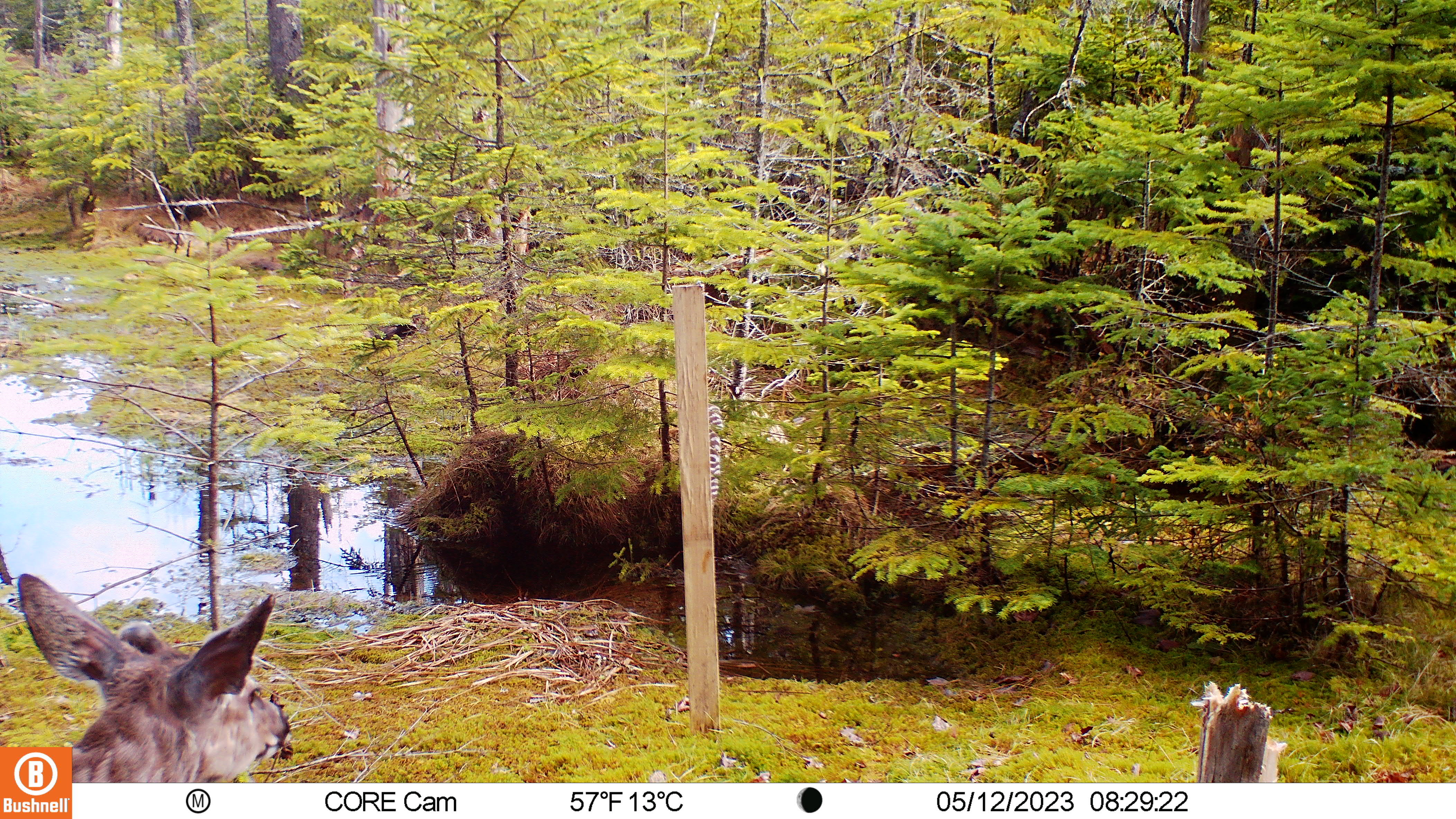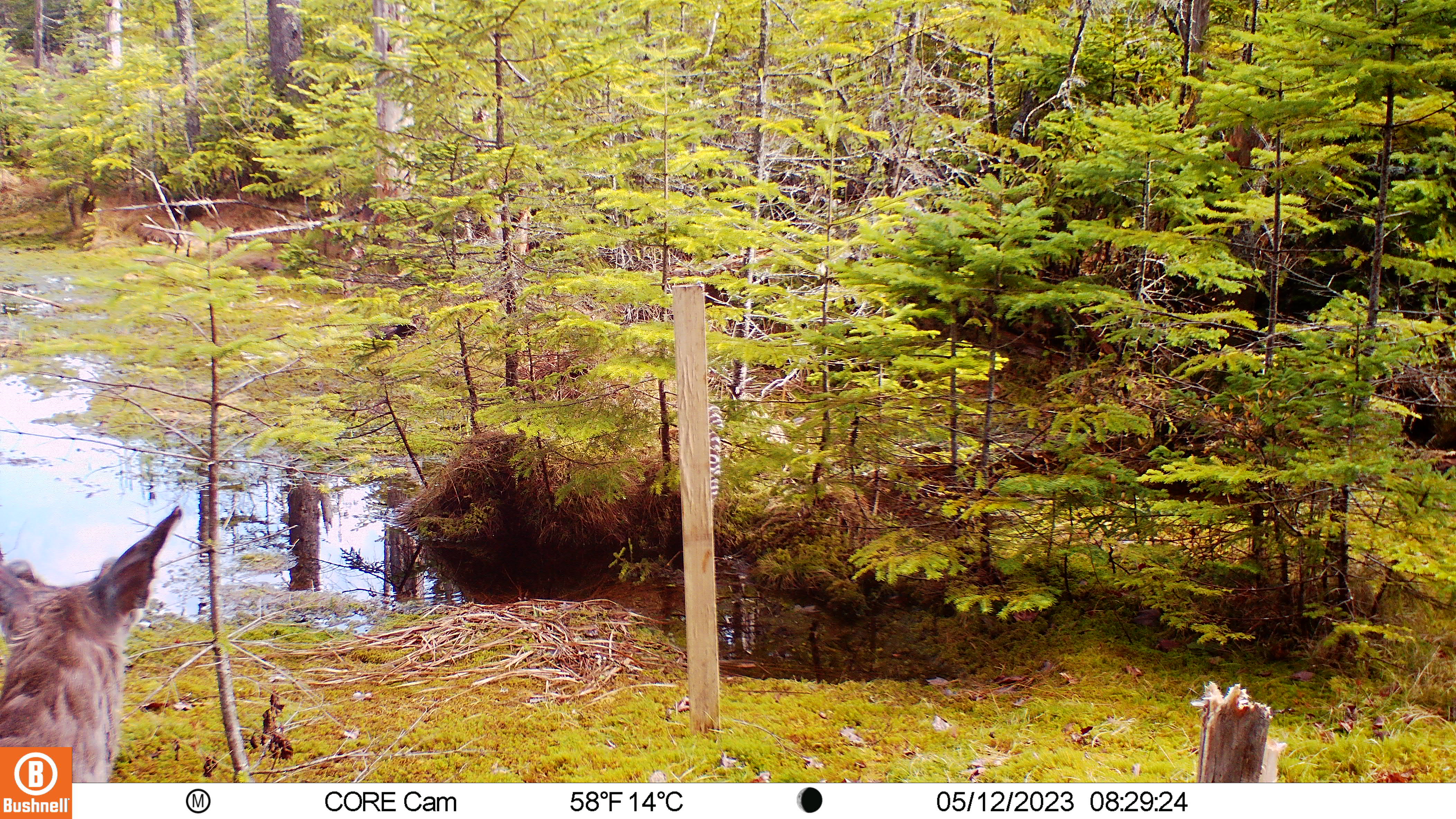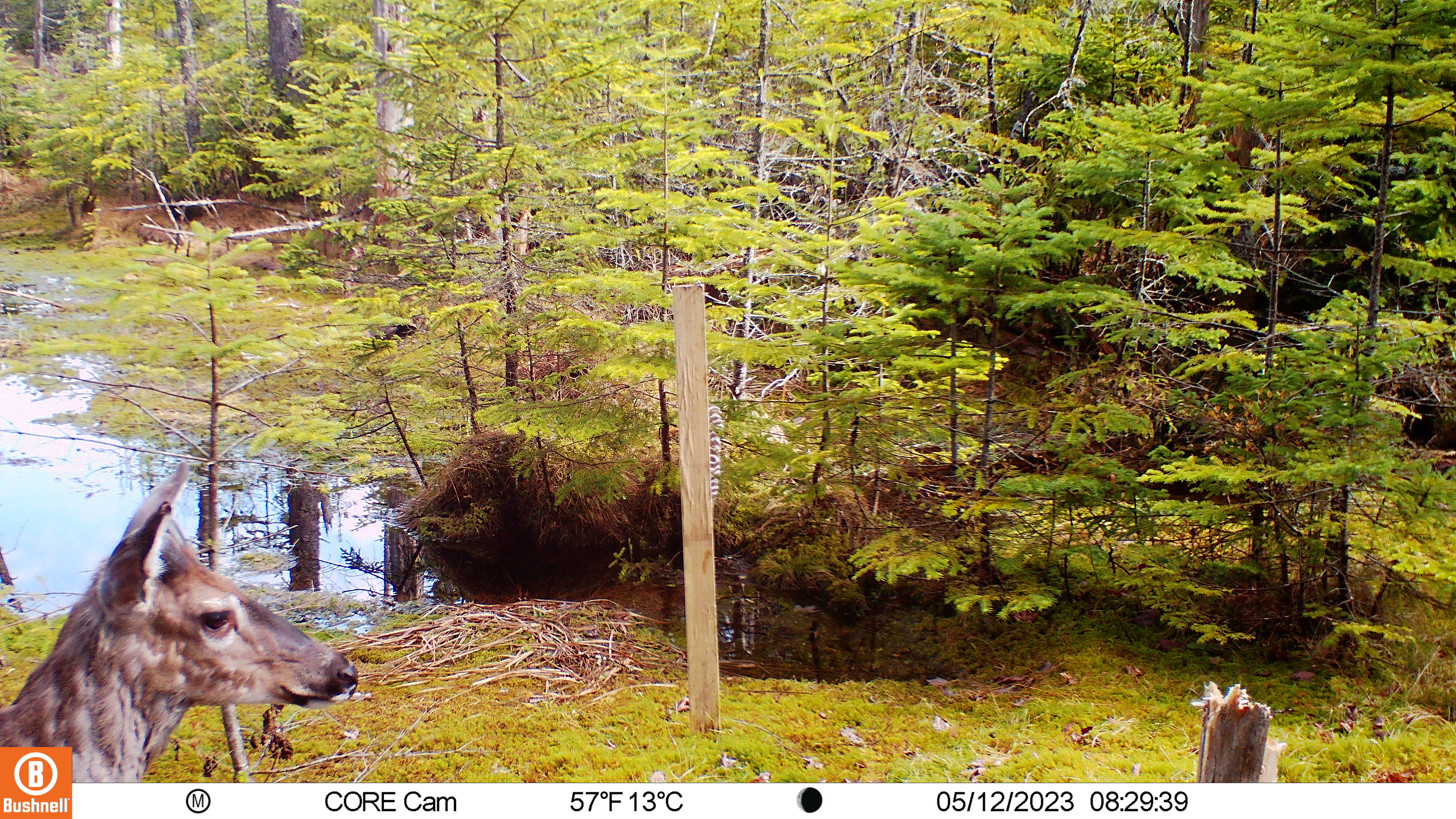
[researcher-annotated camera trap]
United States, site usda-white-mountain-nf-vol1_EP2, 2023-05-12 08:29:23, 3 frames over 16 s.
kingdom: Animalia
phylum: Chordata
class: Mammalia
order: Artiodactyla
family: Cervidae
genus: Odocoileus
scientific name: Odocoileus virginianus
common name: white-tailed deer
White-tailed deer (Odocoileus virginianus).